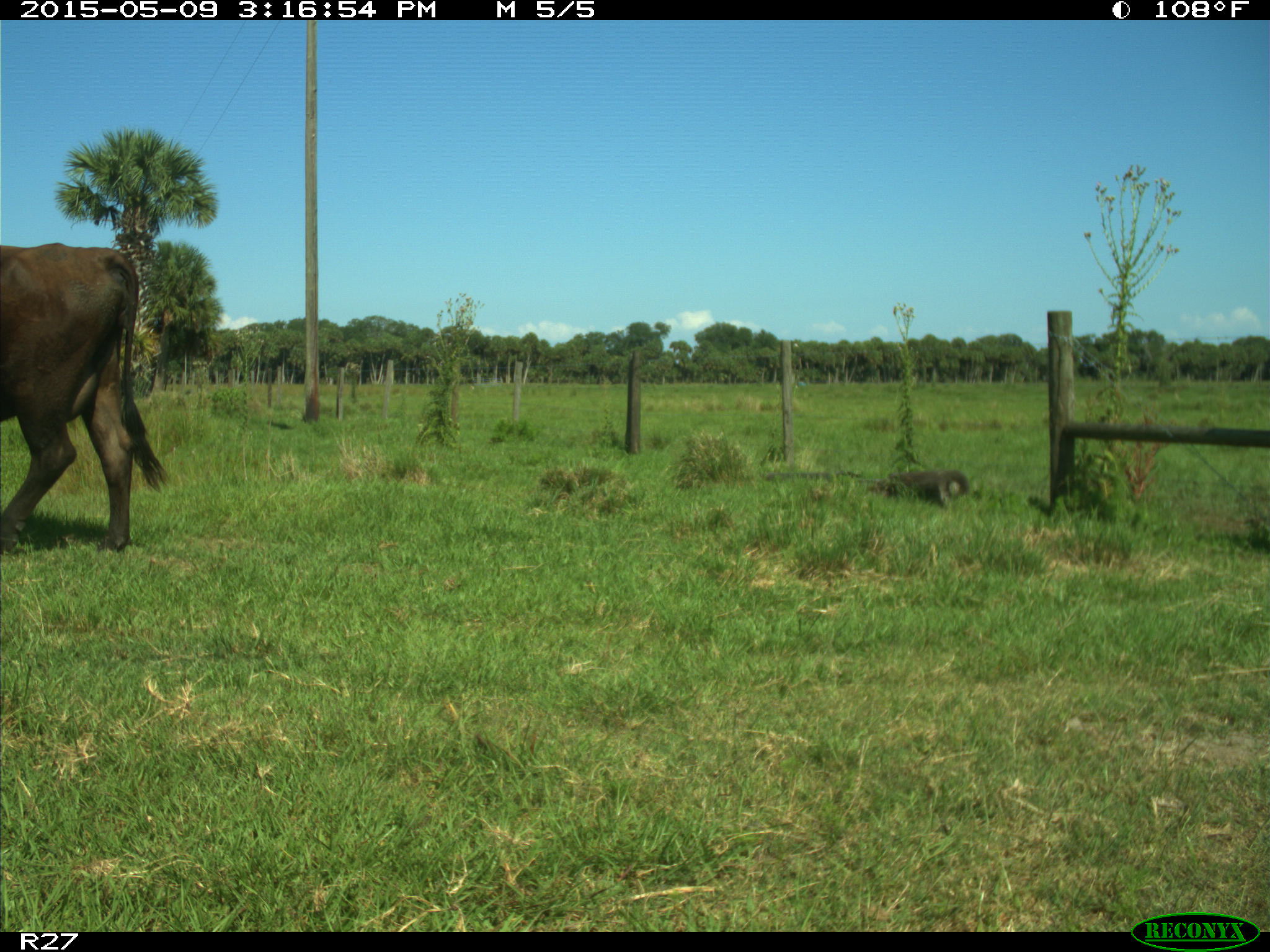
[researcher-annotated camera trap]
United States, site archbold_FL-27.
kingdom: Animalia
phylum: Chordata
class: Mammalia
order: Artiodactyla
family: Bovidae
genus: Bos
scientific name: Bos taurus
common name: domestic cow